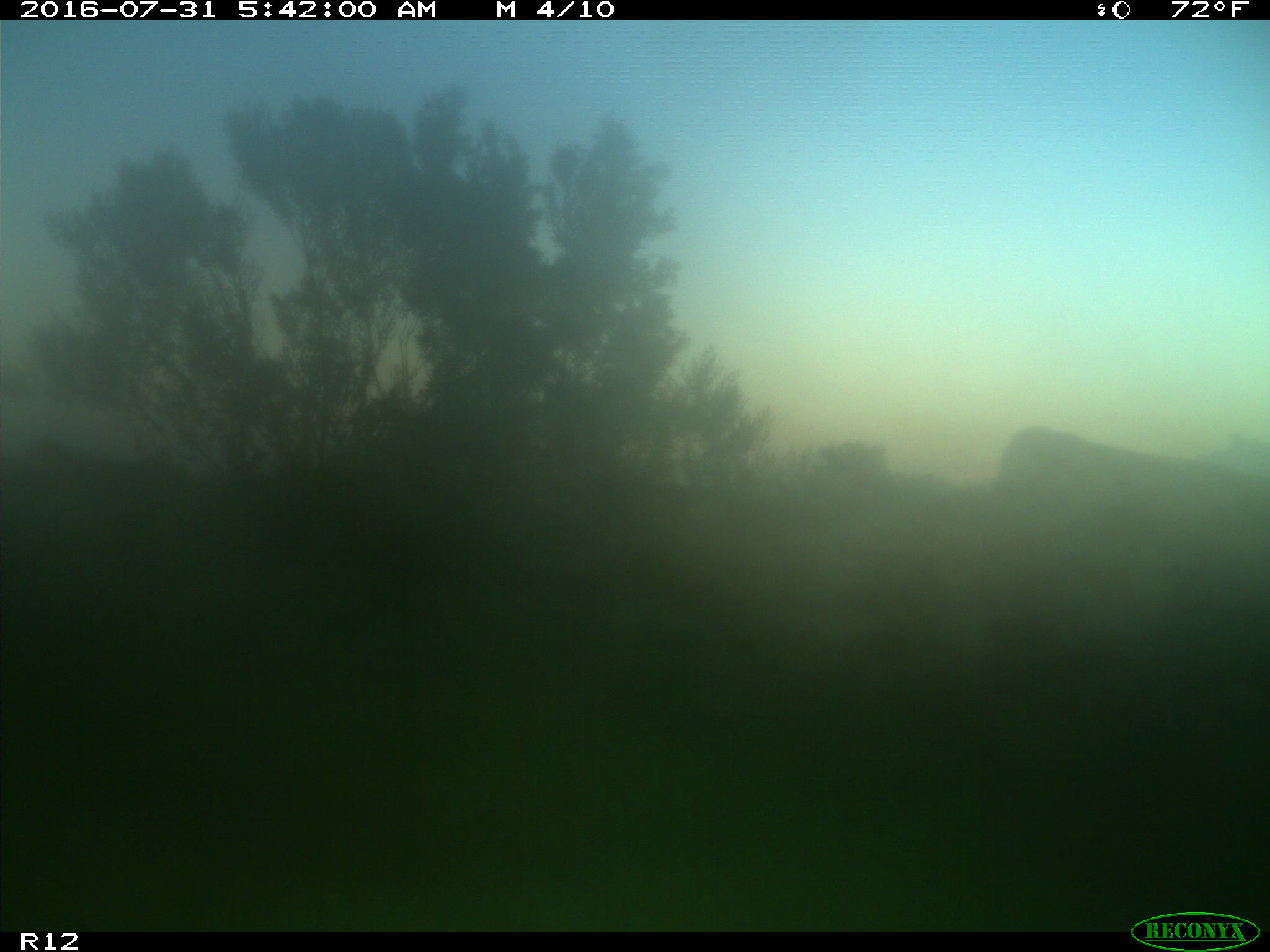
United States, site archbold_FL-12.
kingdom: Animalia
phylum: Chordata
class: Mammalia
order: Artiodactyla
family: Bovidae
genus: Bos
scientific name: Bos taurus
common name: domestic cow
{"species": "Bos taurus (domestic cow)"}